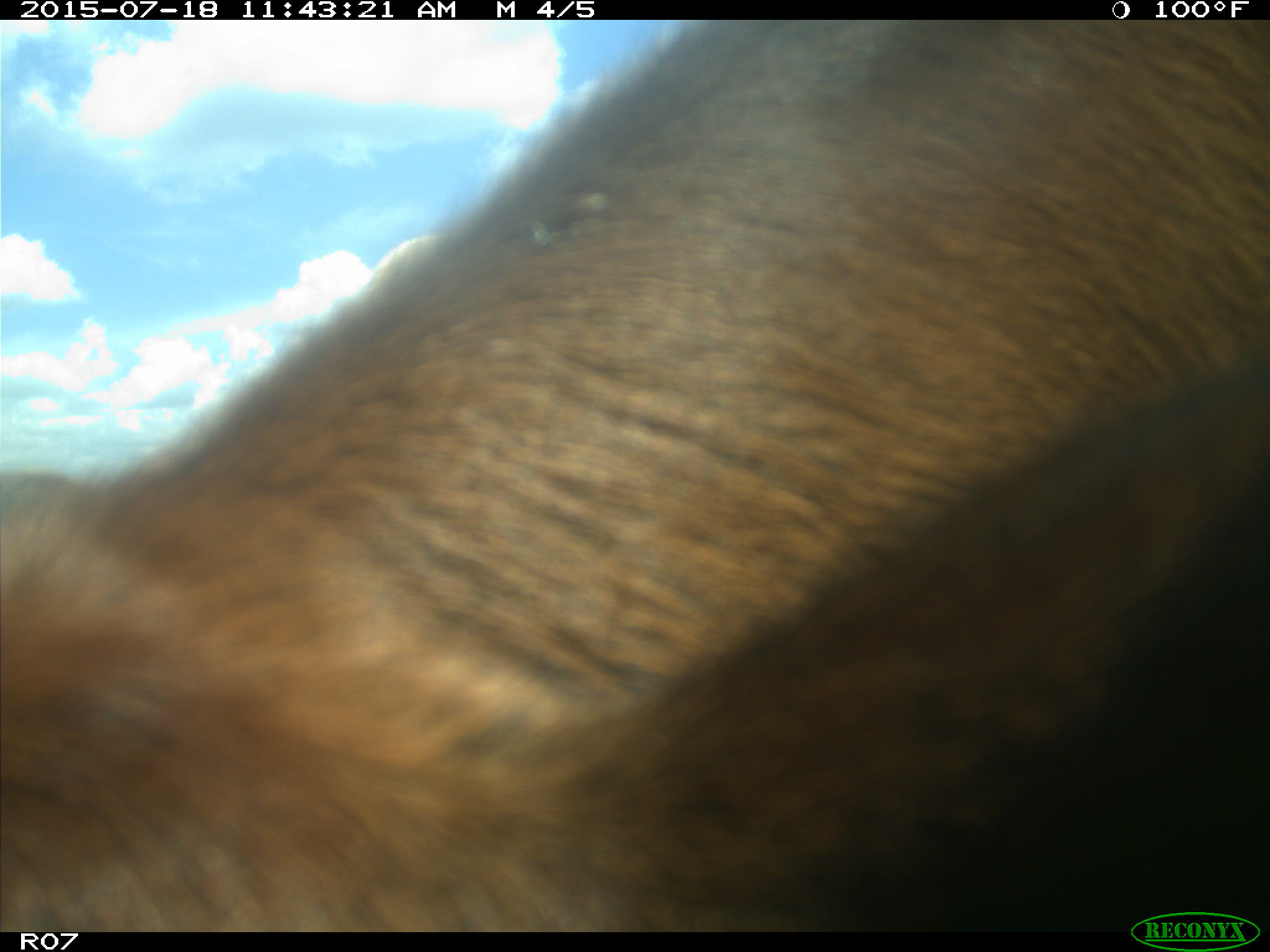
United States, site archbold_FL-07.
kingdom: Animalia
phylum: Chordata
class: Mammalia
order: Artiodactyla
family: Bovidae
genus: Bos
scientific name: Bos taurus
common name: domestic cow